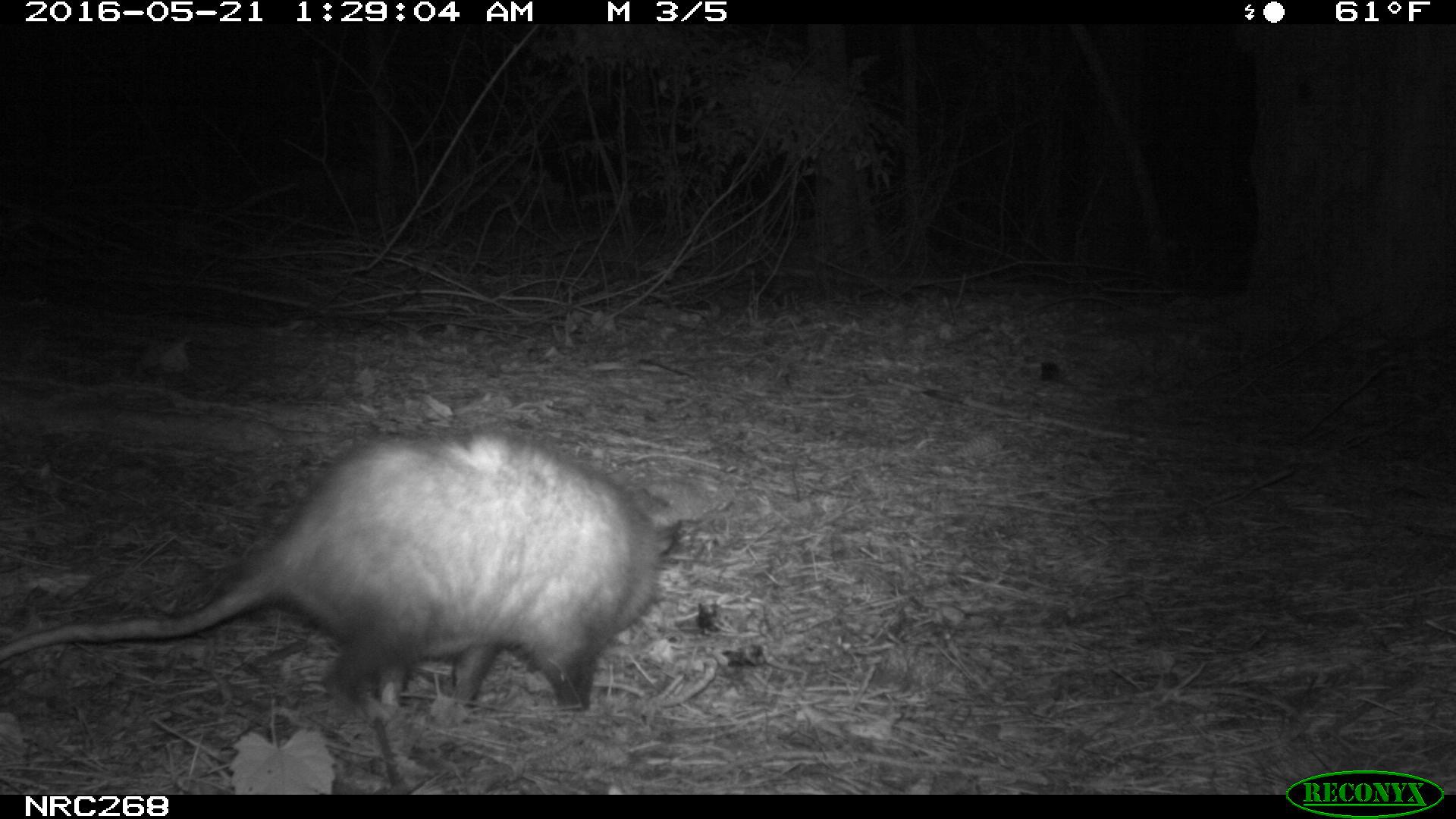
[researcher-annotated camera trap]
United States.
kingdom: Animalia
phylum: Chordata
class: Mammalia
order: Didelphimorphia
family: Didelphidae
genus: Didelphis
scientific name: Didelphis virginiana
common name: virginia opossum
Virginia Opossum (Didelphis virginiana).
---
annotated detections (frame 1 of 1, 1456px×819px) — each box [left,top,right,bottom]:
Virginia Opossum: [0,419,685,735]